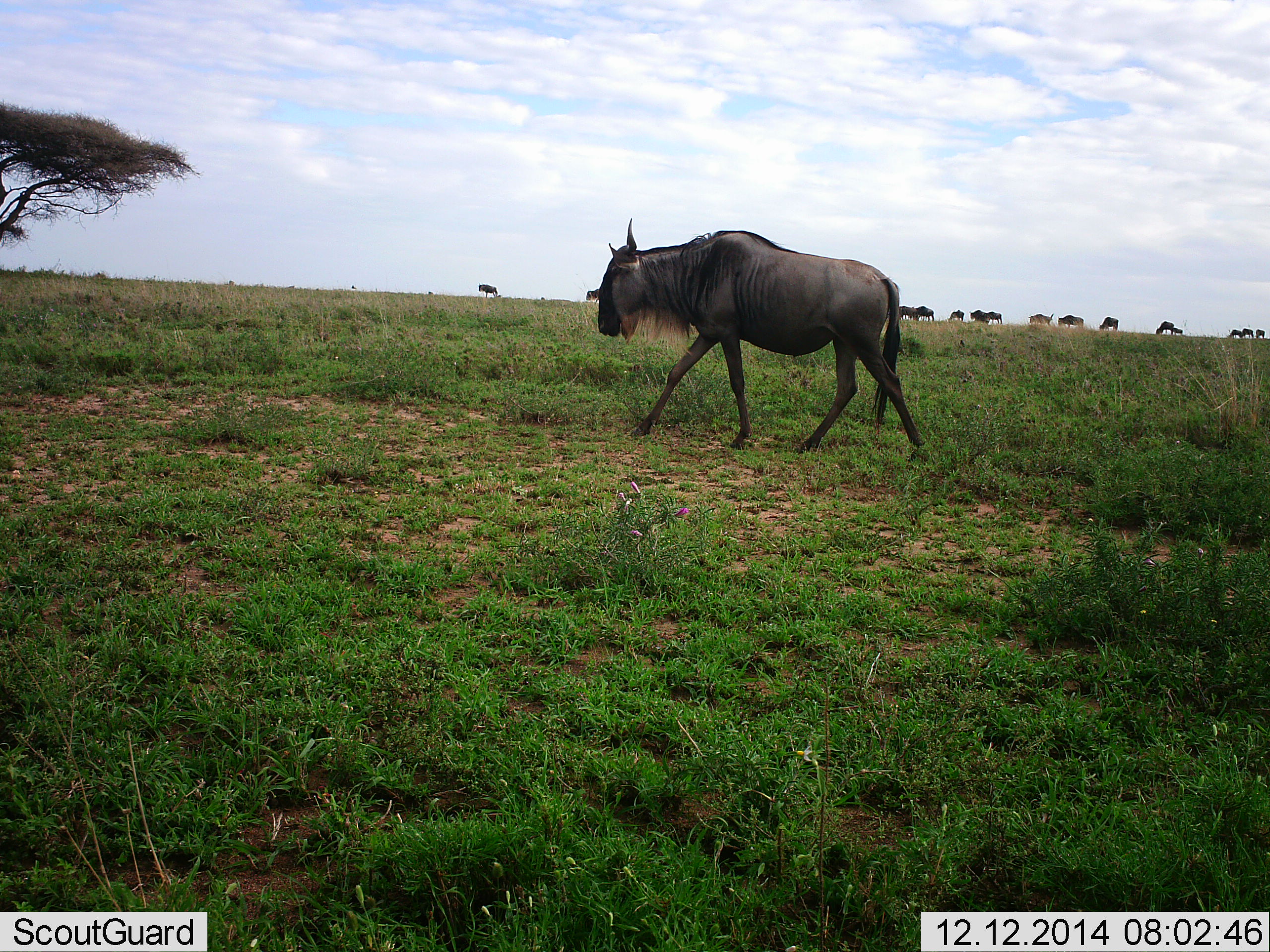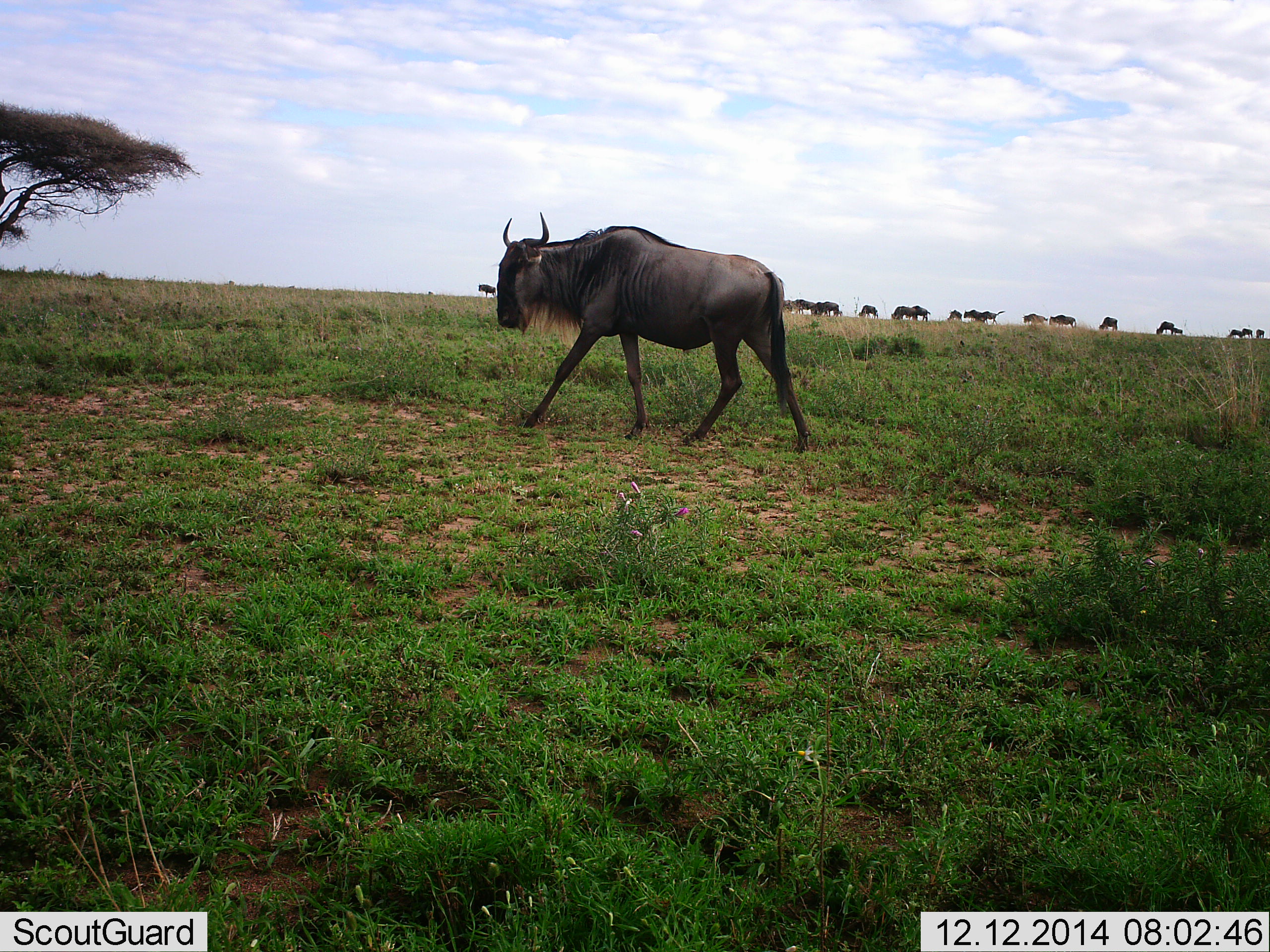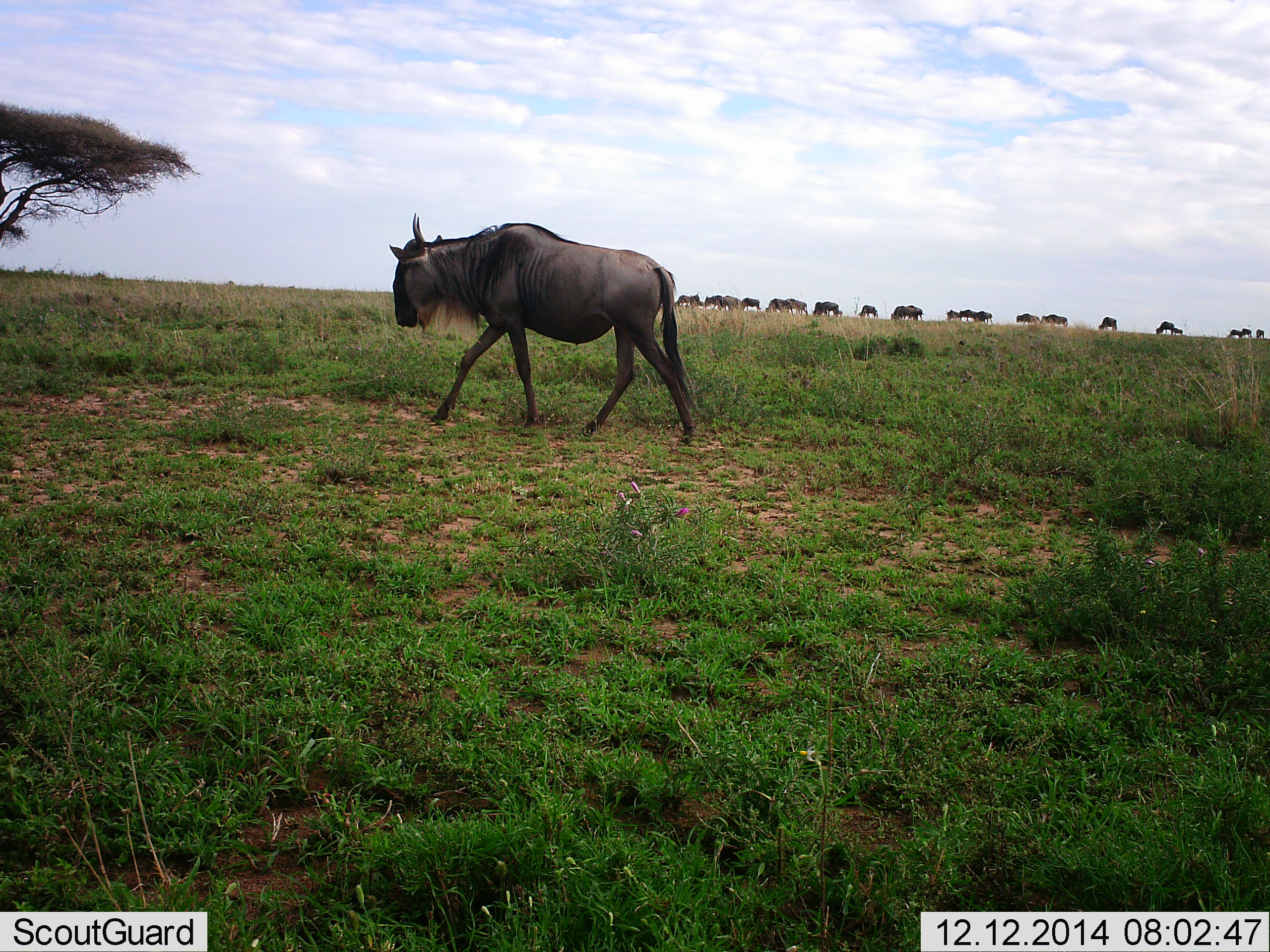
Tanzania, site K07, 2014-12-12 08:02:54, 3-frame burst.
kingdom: Animalia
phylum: Chordata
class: Mammalia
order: Artiodactyla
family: Bovidae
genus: Connochaetes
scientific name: Connochaetes taurinus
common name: blue wildebeest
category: wildebeest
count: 11-50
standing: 40%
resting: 0%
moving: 100%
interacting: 0%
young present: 0%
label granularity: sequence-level